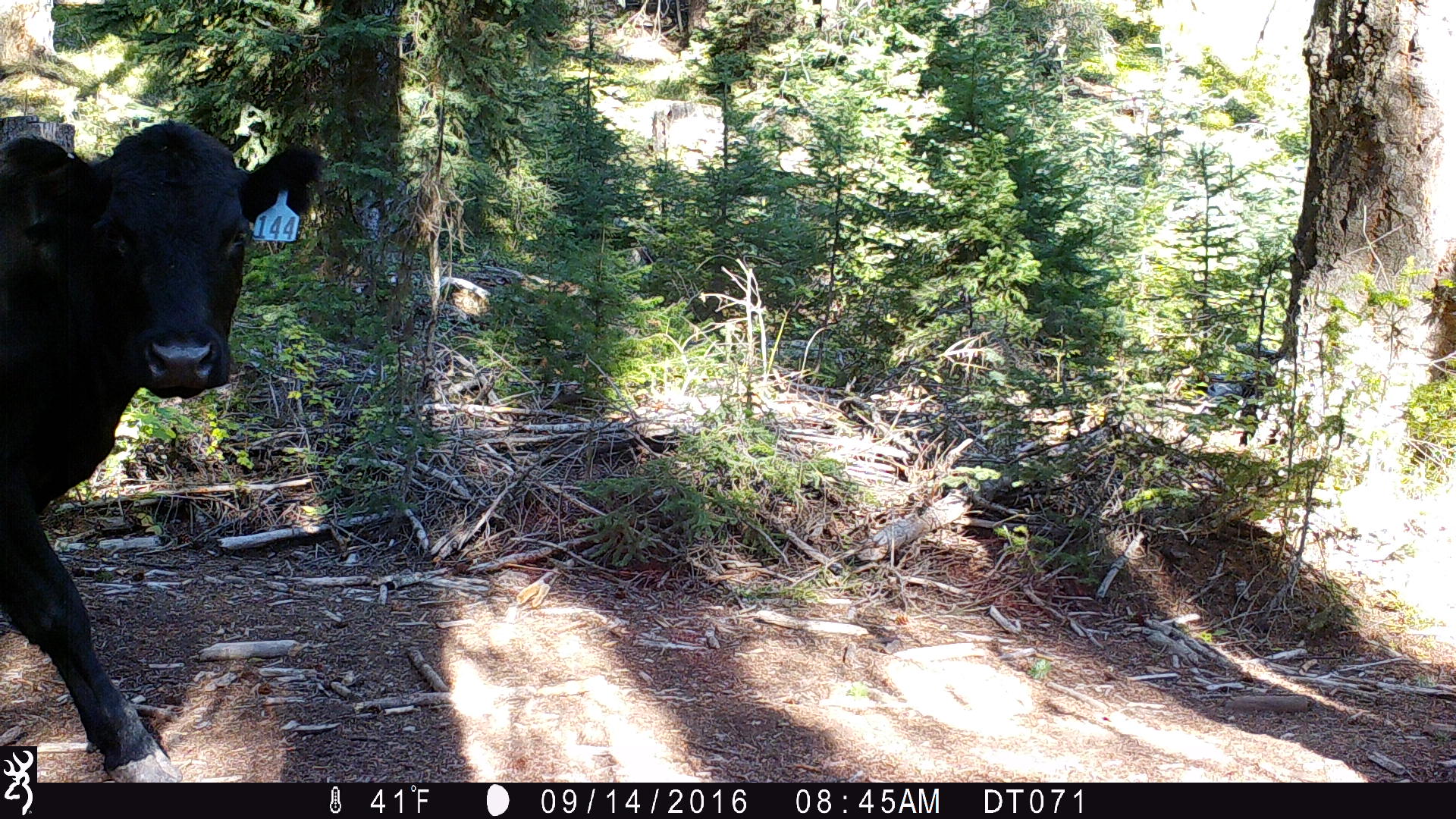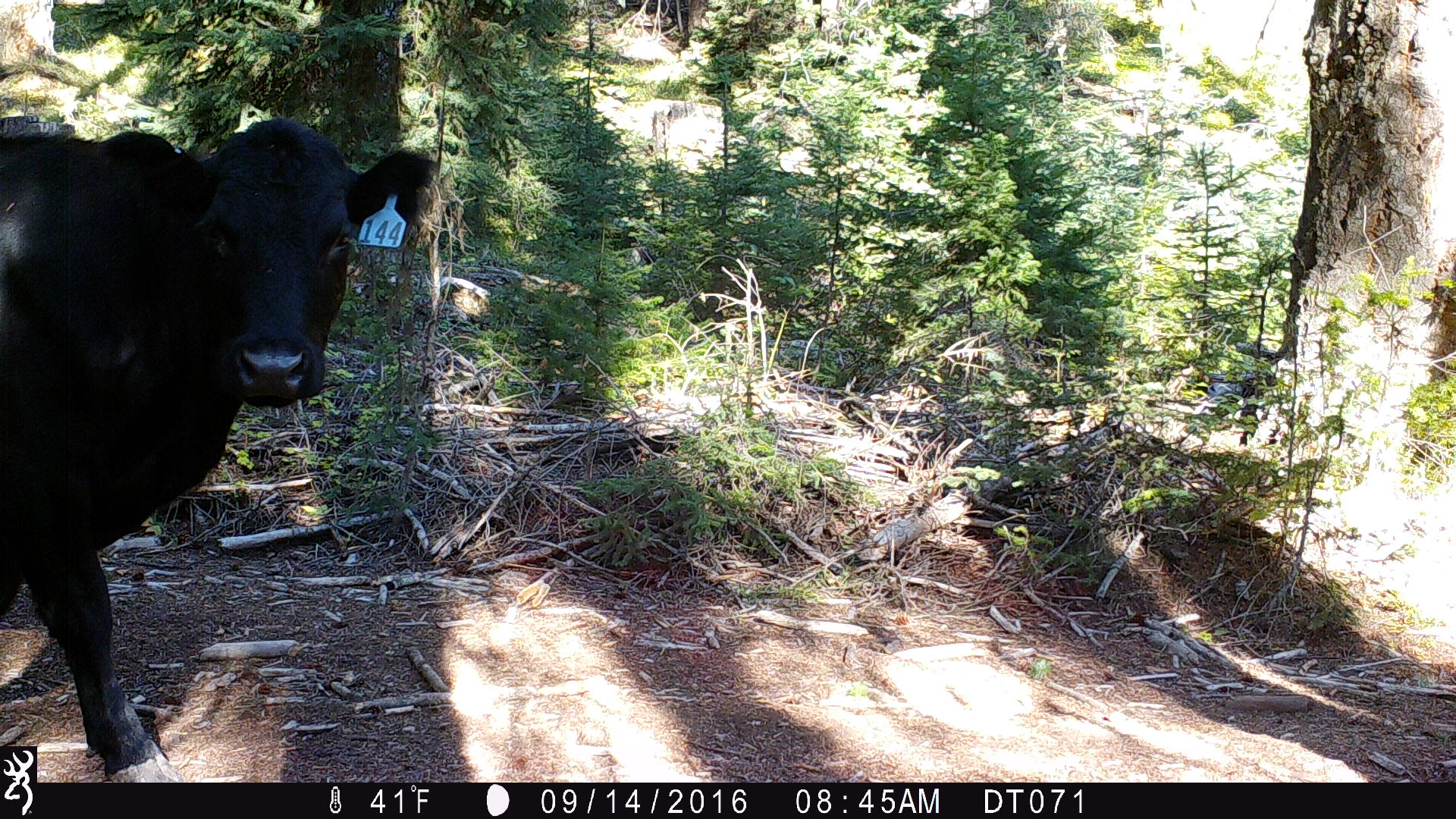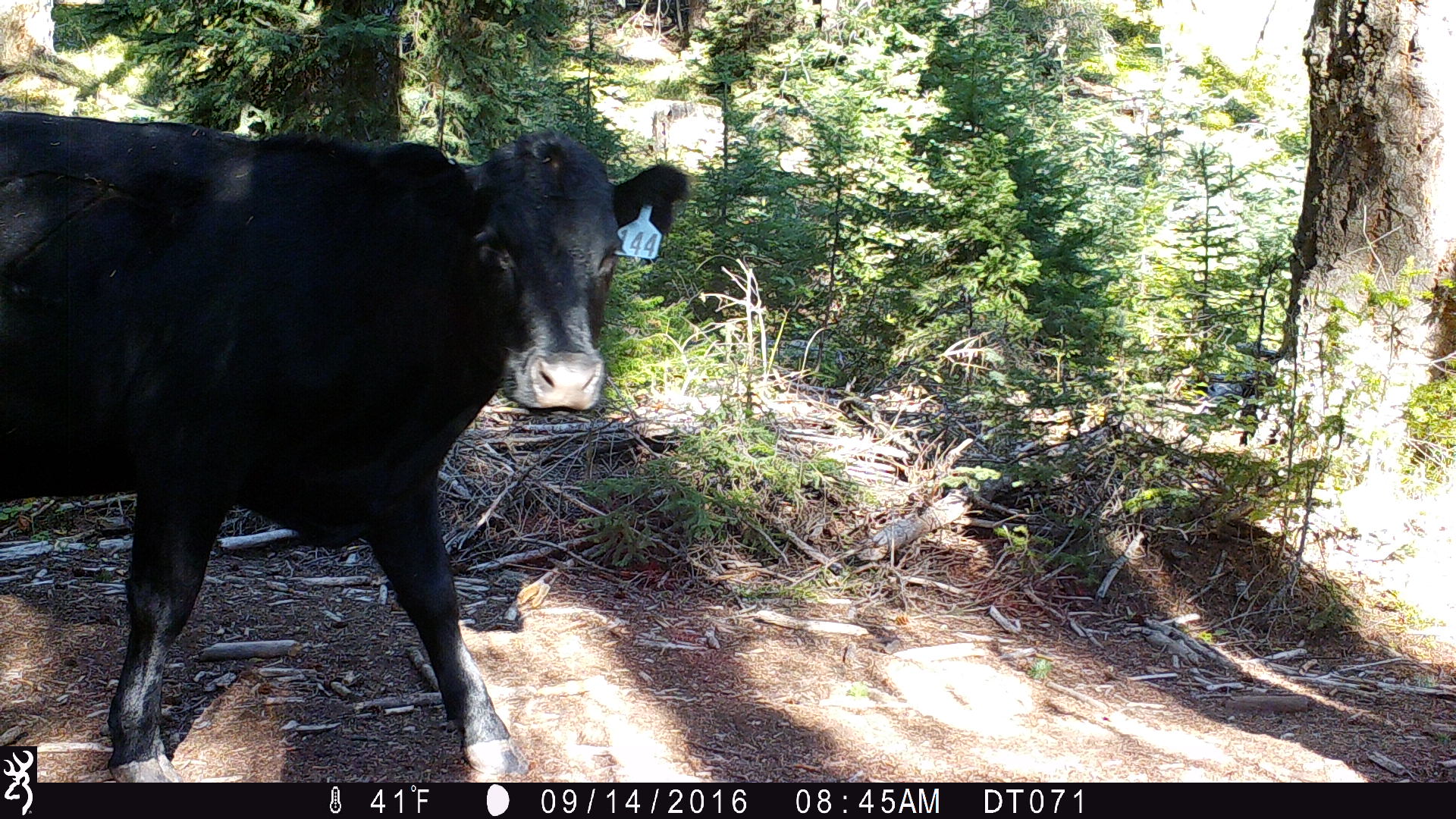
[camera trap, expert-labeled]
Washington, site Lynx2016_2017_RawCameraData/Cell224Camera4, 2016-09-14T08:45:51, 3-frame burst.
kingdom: Animalia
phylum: Chordata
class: Mammalia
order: Artiodactyla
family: Bovidae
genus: Bos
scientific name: Bos taurus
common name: domestic cattle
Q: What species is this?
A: Domestic cattle (Bos taurus).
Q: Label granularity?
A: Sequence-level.